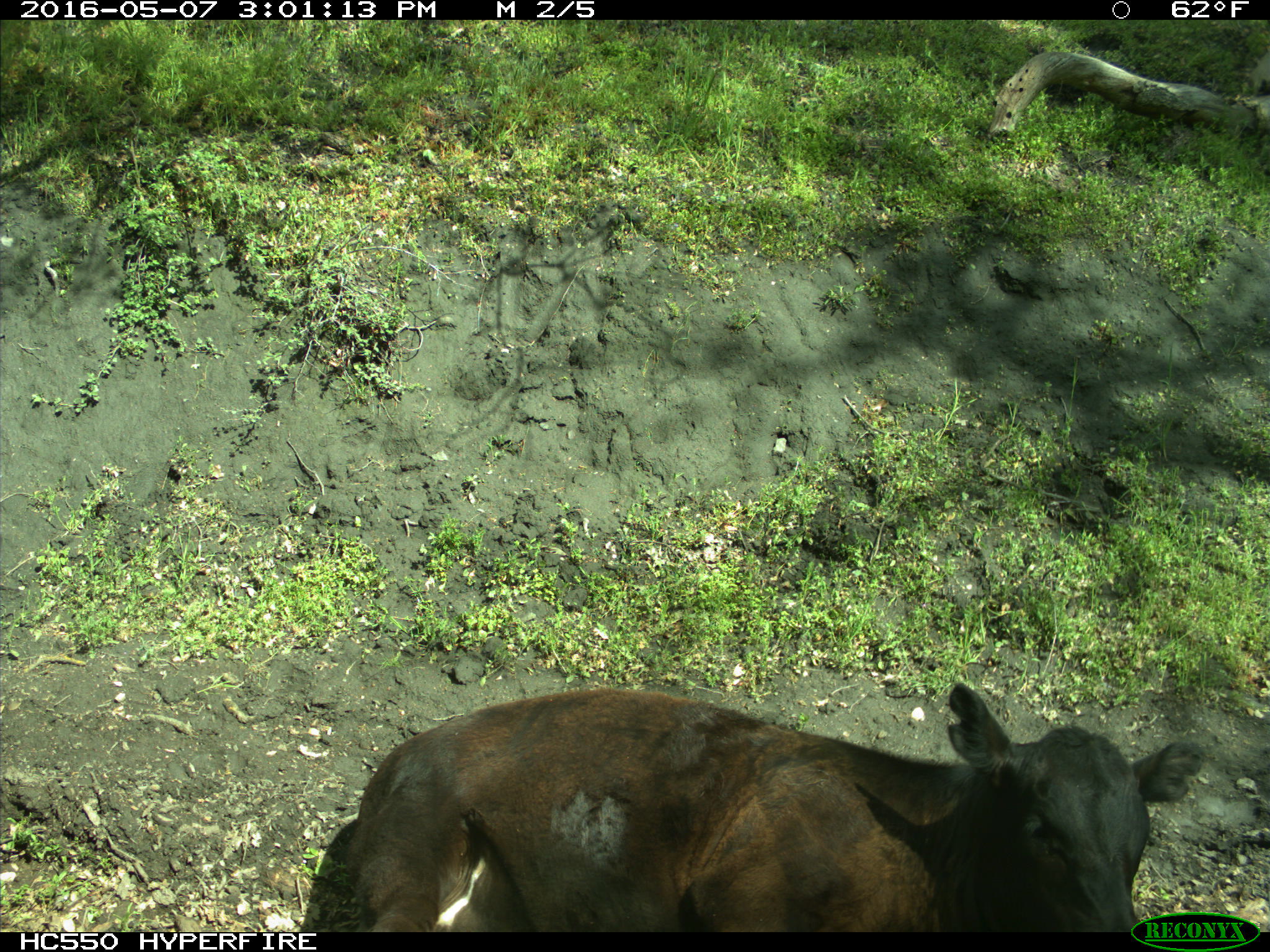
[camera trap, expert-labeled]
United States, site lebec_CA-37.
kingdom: Animalia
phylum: Chordata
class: Mammalia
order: Artiodactyla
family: Bovidae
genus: Bos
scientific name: Bos taurus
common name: domestic cow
Bos taurus (domestic cow).